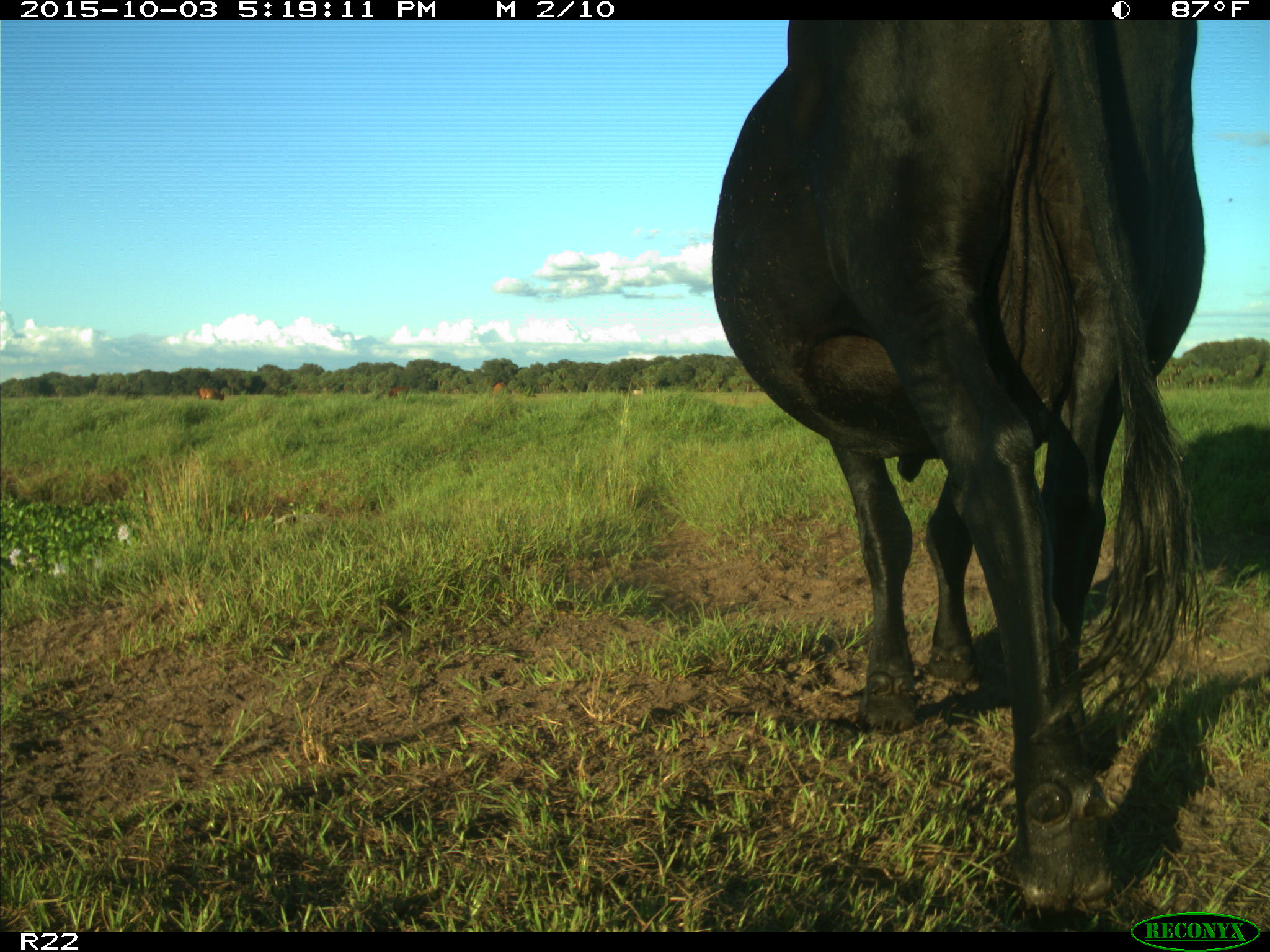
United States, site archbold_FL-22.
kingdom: Animalia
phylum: Chordata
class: Mammalia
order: Artiodactyla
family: Bovidae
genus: Bos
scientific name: Bos taurus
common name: domestic cow